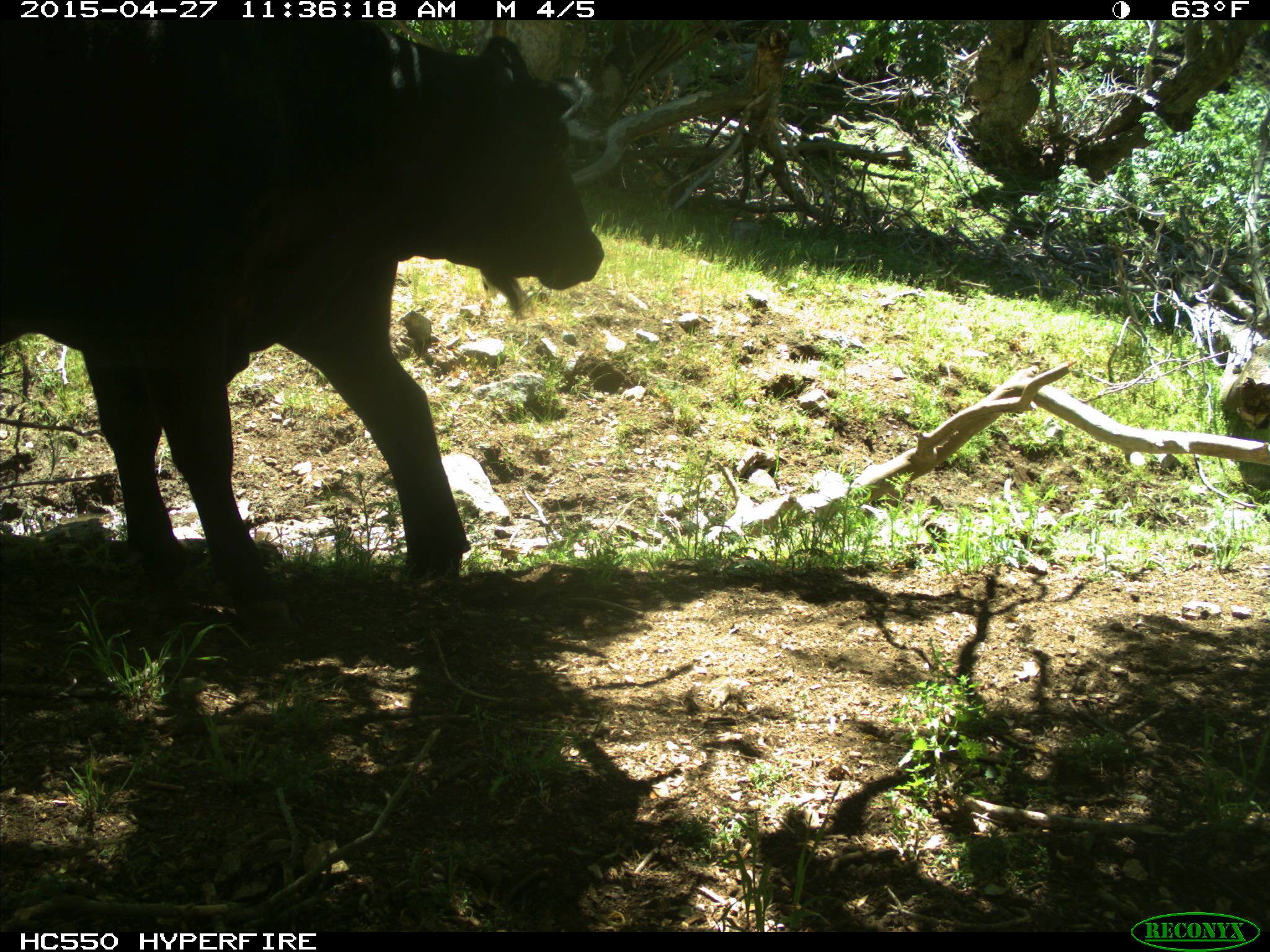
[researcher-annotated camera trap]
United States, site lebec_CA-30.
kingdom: Animalia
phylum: Chordata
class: Mammalia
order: Artiodactyla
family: Bovidae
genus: Bos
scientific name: Bos taurus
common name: domestic cow